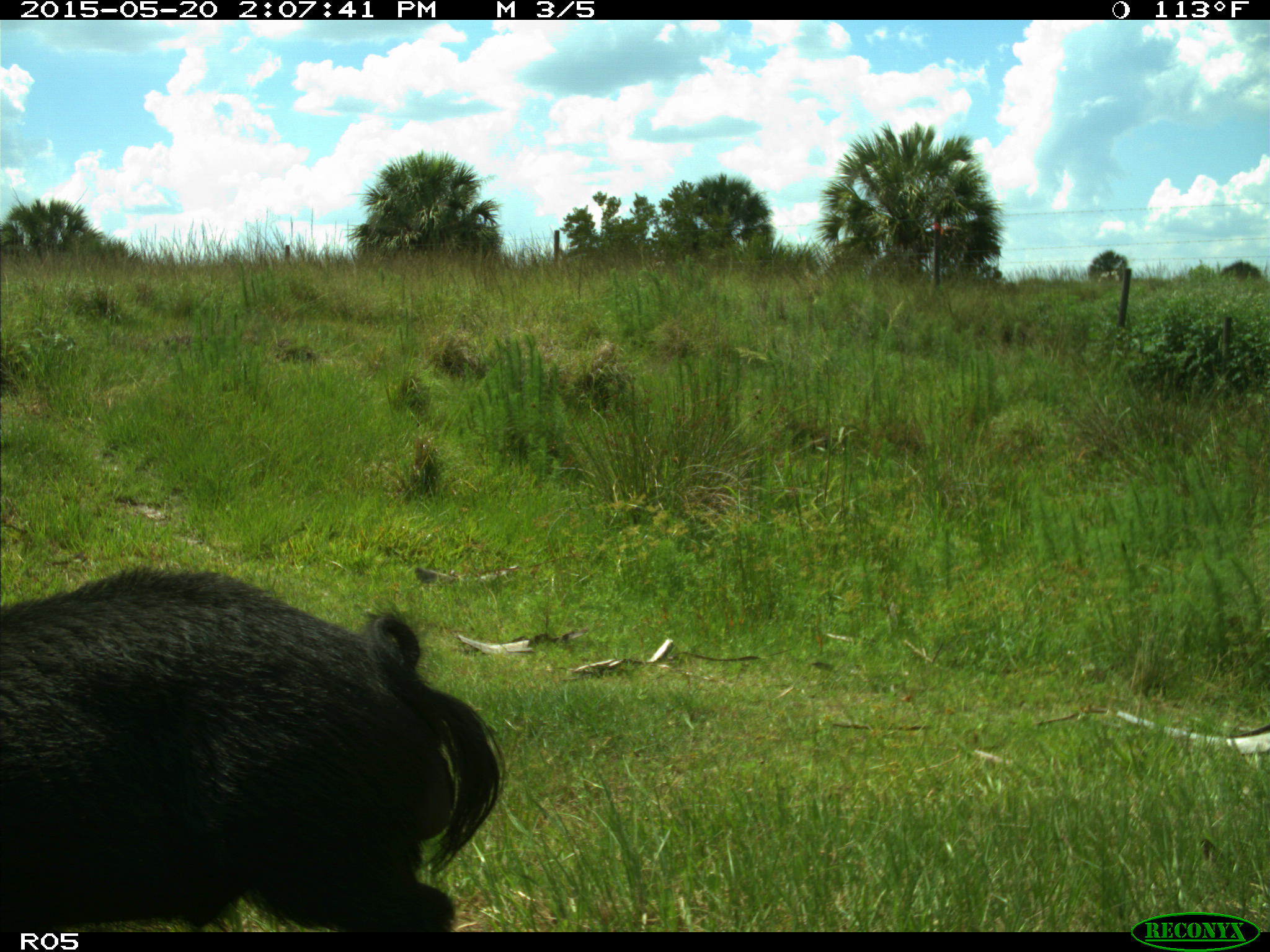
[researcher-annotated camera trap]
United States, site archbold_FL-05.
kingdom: Animalia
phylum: Chordata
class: Mammalia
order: Artiodactyla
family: Suidae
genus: Sus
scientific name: Sus scrofa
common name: wild boar